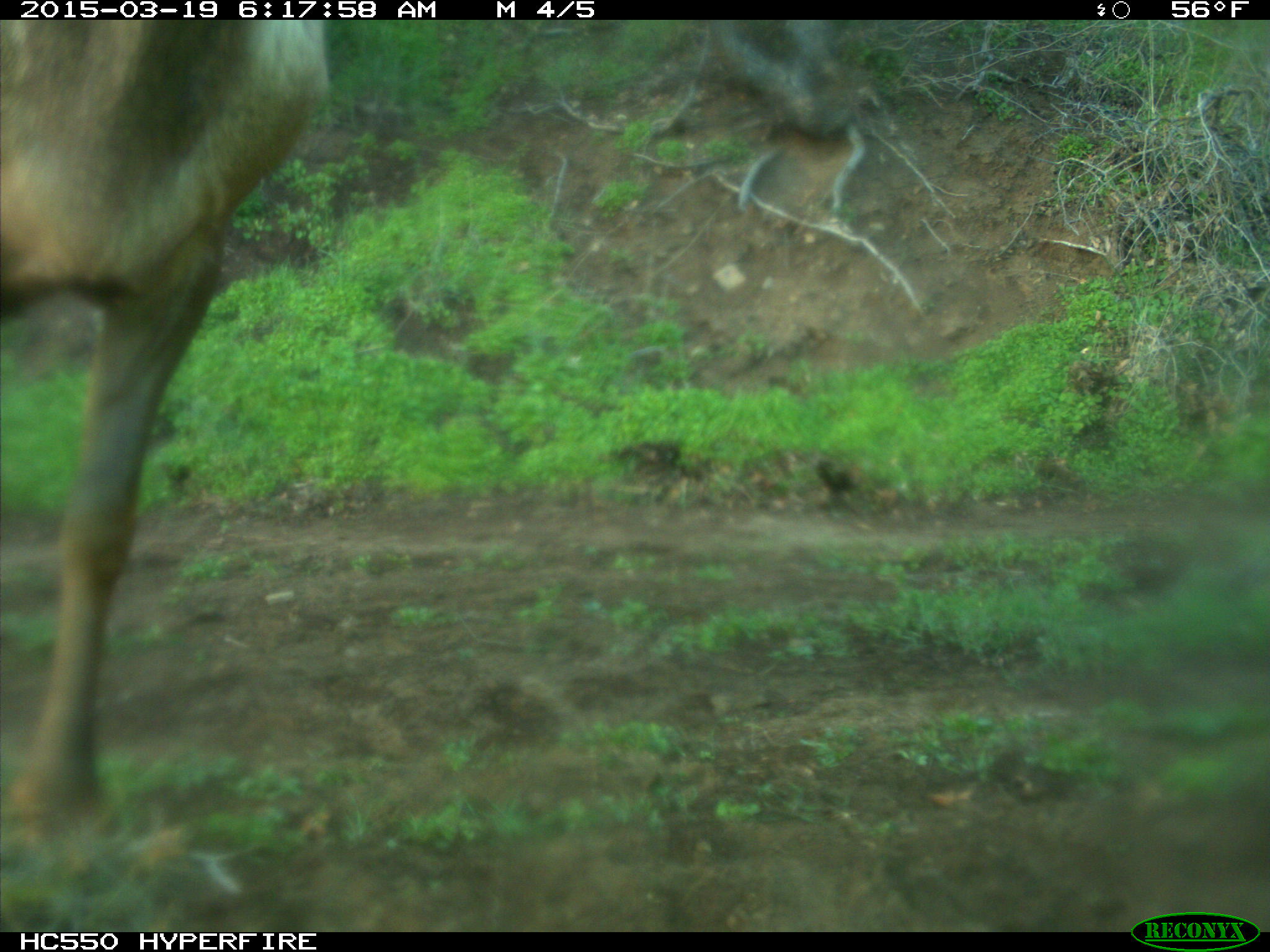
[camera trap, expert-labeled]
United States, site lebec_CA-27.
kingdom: Animalia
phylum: Chordata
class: Mammalia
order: Artiodactyla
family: Cervidae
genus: Cervus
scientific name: Cervus canadensis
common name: elk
Cervus canadensis (elk).